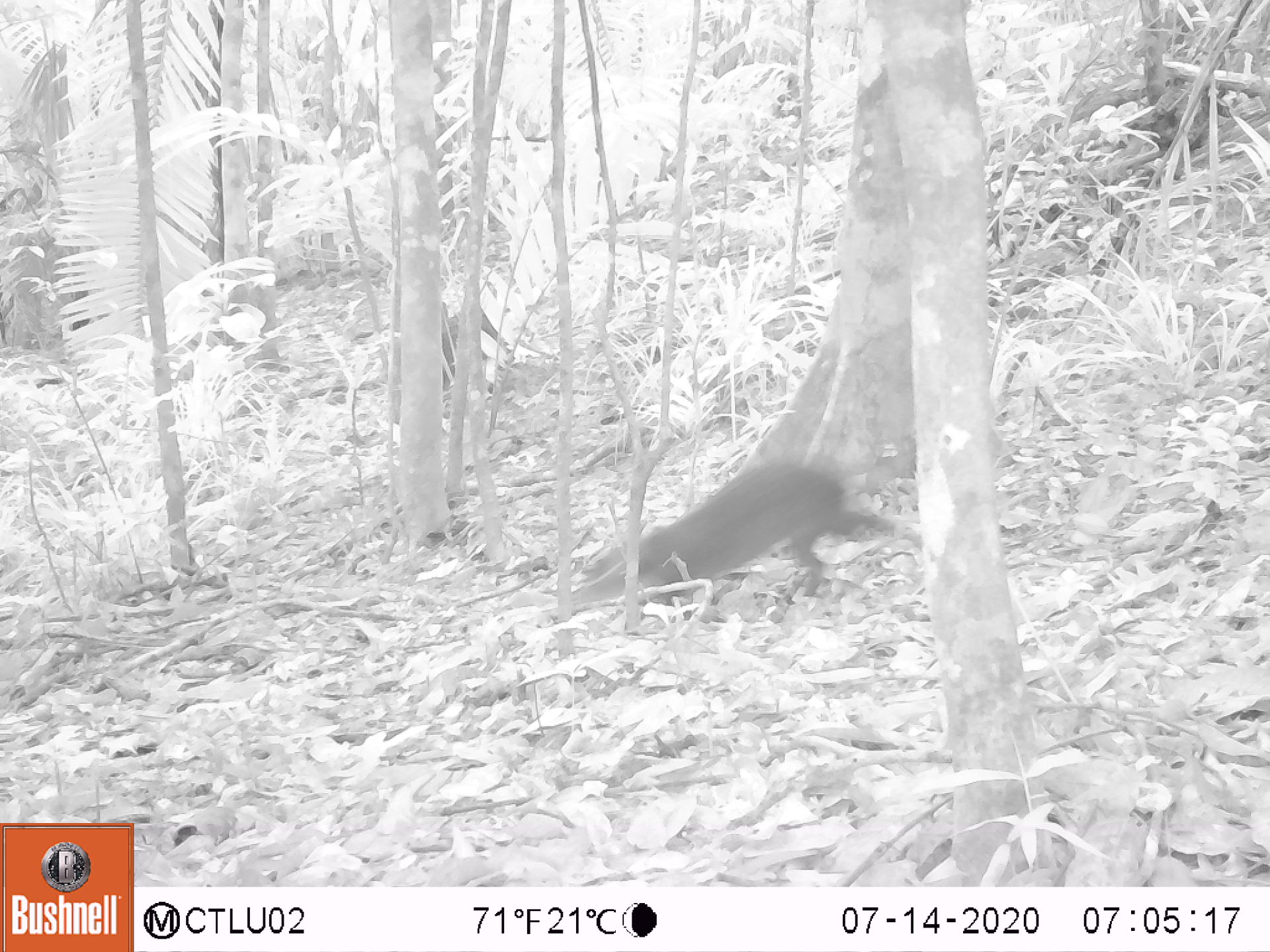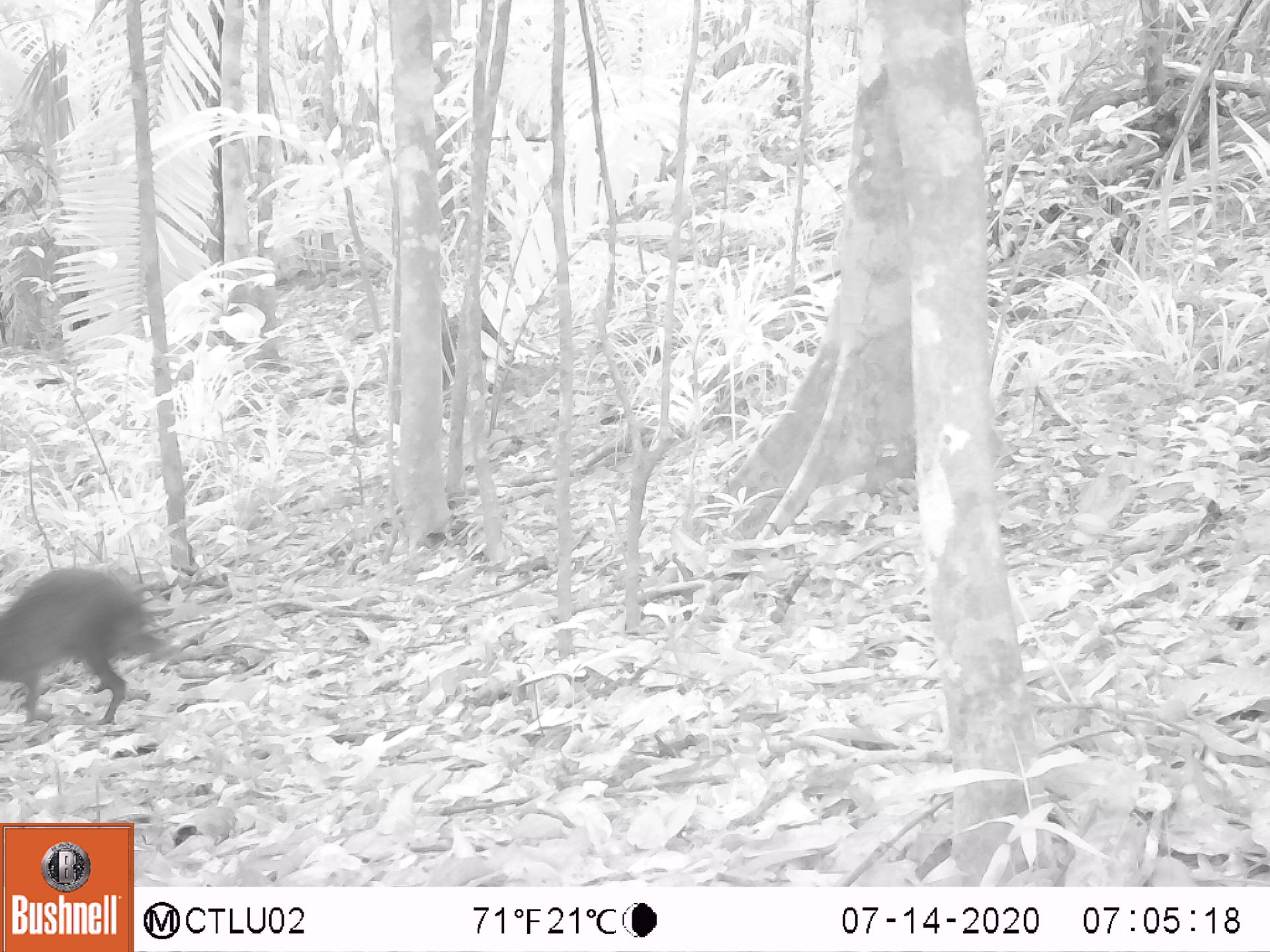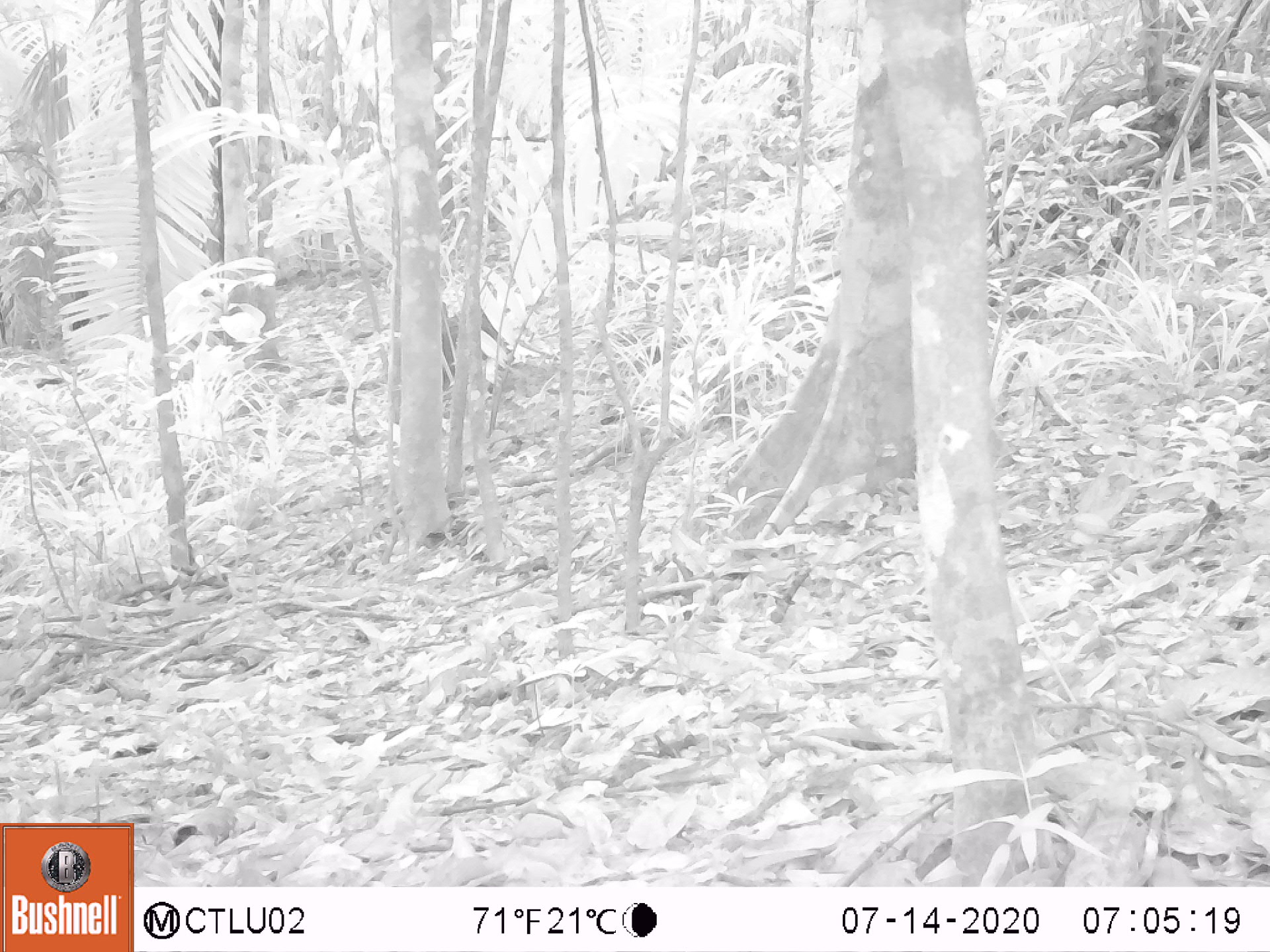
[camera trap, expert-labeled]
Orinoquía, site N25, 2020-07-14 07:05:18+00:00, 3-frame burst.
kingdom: Animalia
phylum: Chordata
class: Mammalia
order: Rodentia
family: Dasyproctidae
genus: Dasyprocta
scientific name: Dasyprocta fuliginosa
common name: black agouti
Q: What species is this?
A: Black agouti (Dasyprocta fuliginosa).